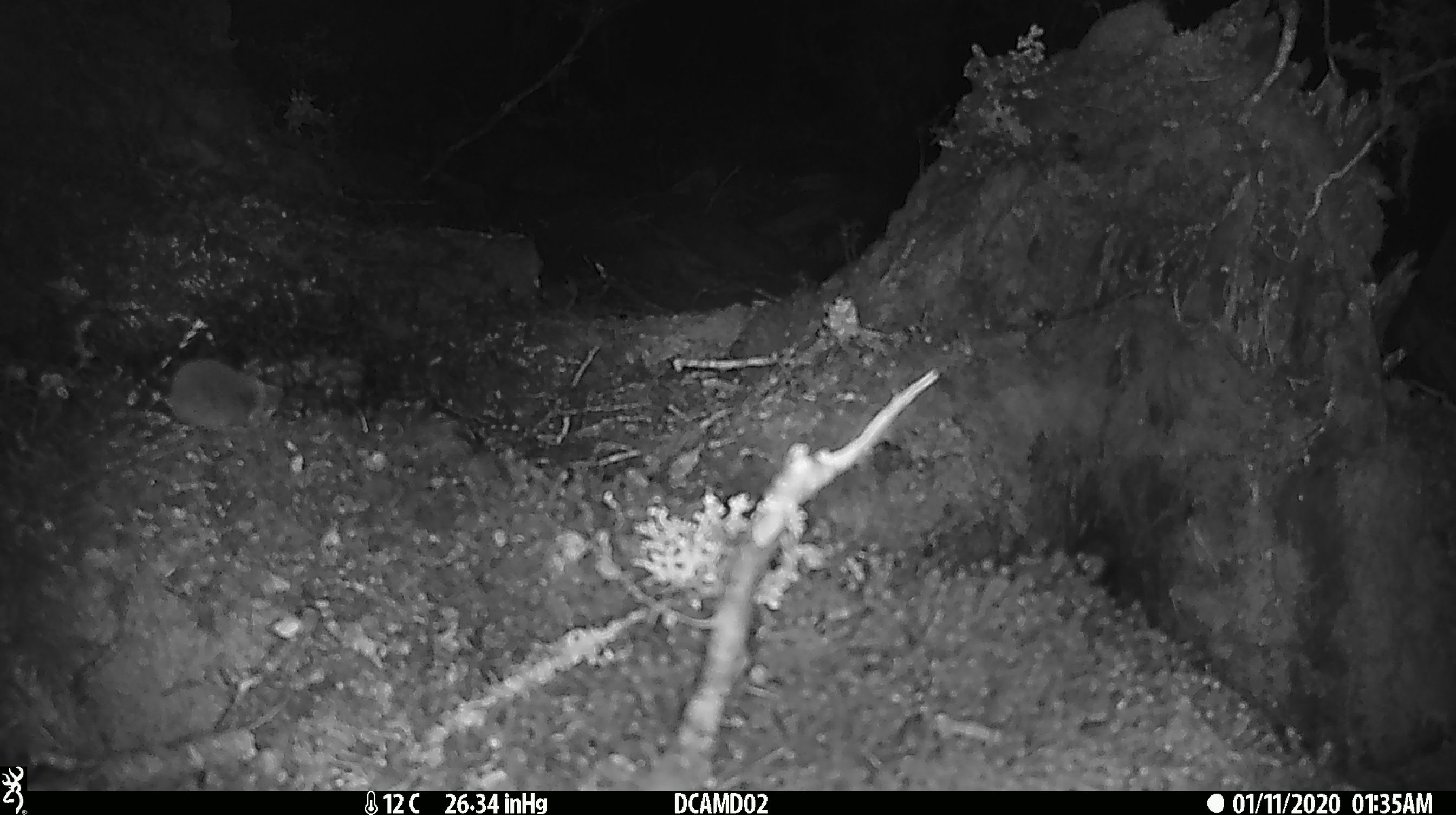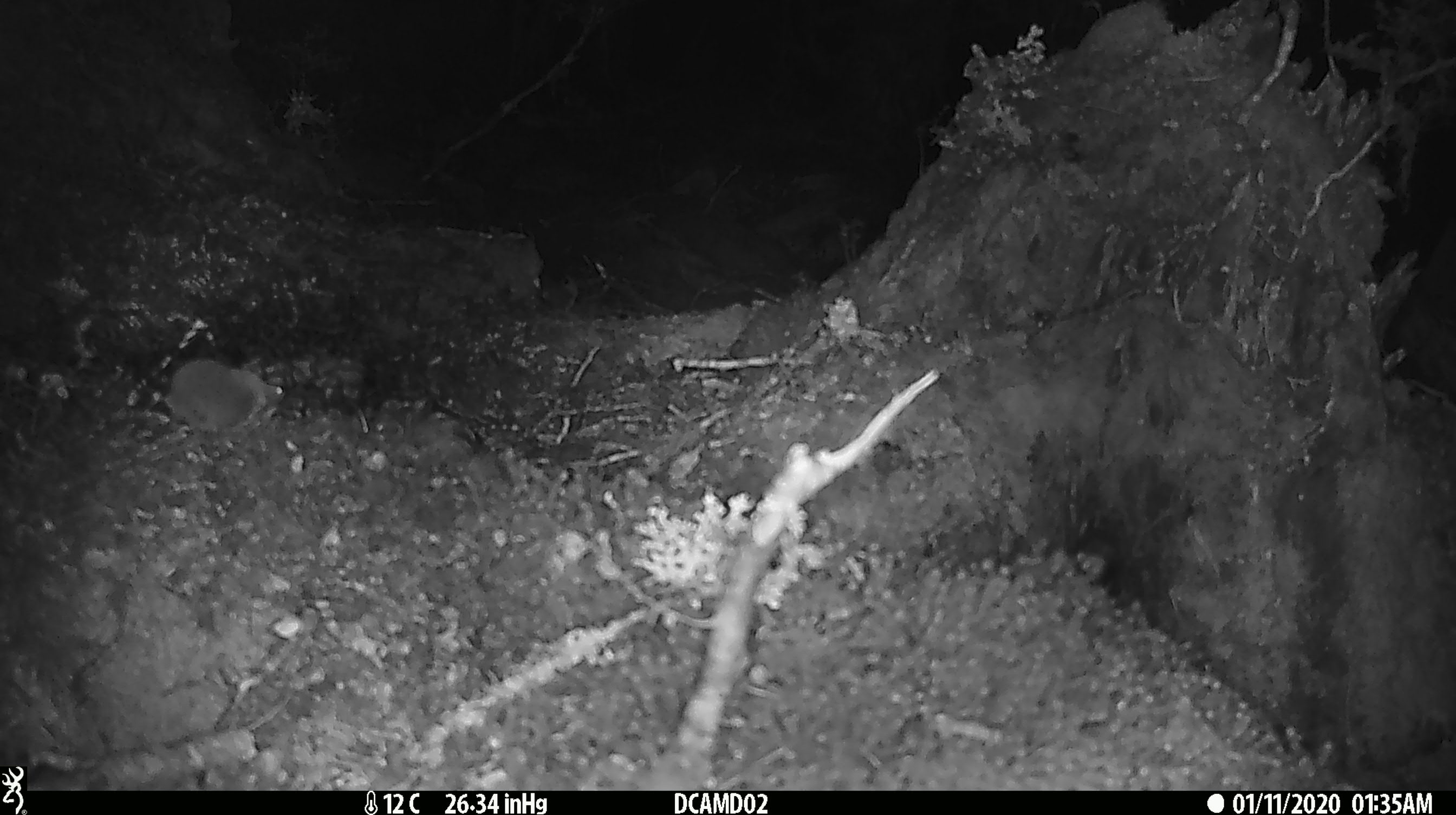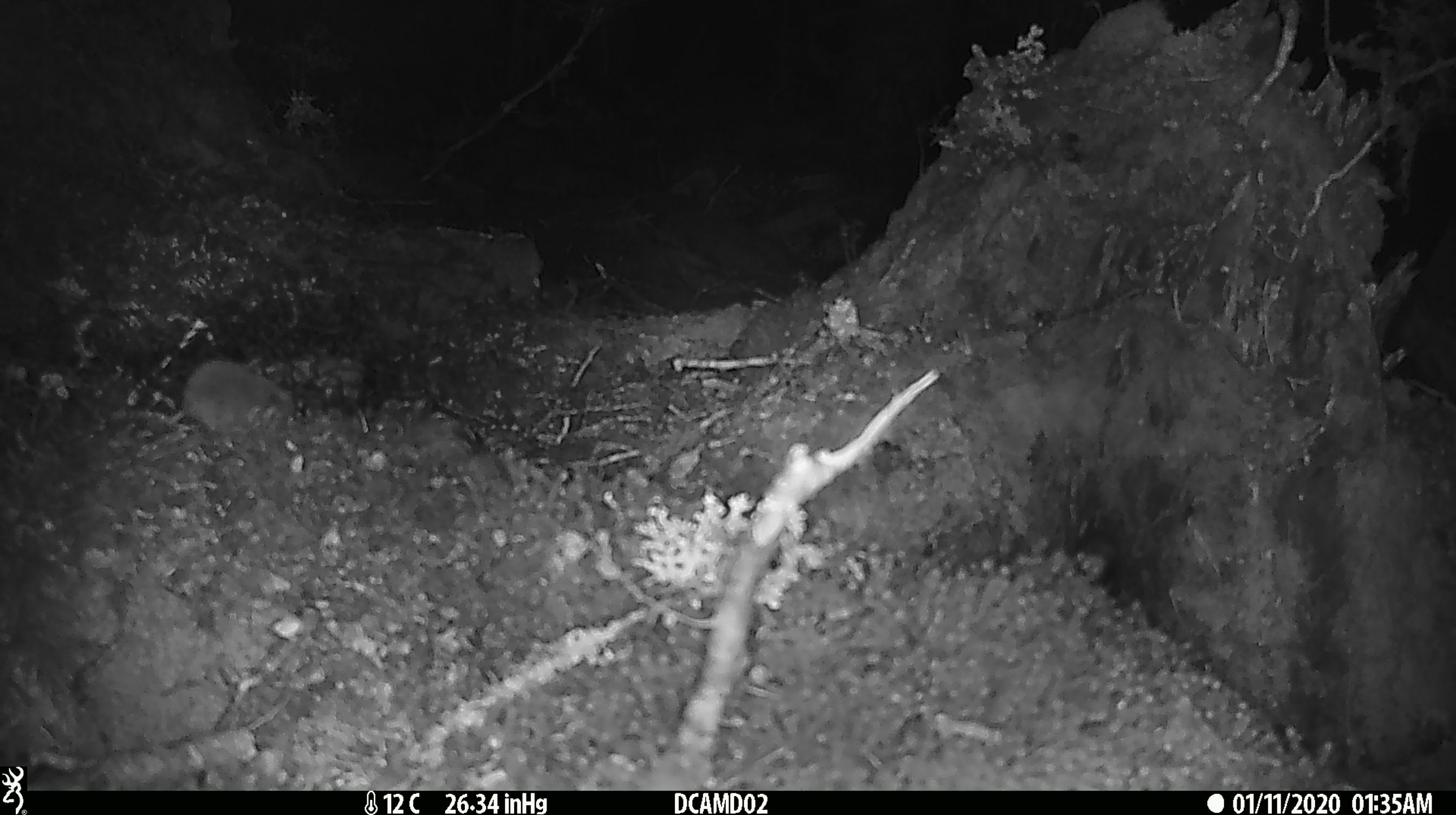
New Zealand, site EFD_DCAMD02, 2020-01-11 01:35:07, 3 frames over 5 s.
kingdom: Animalia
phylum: Chordata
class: Mammalia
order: Rodentia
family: Muridae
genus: Mus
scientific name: Mus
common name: mouse